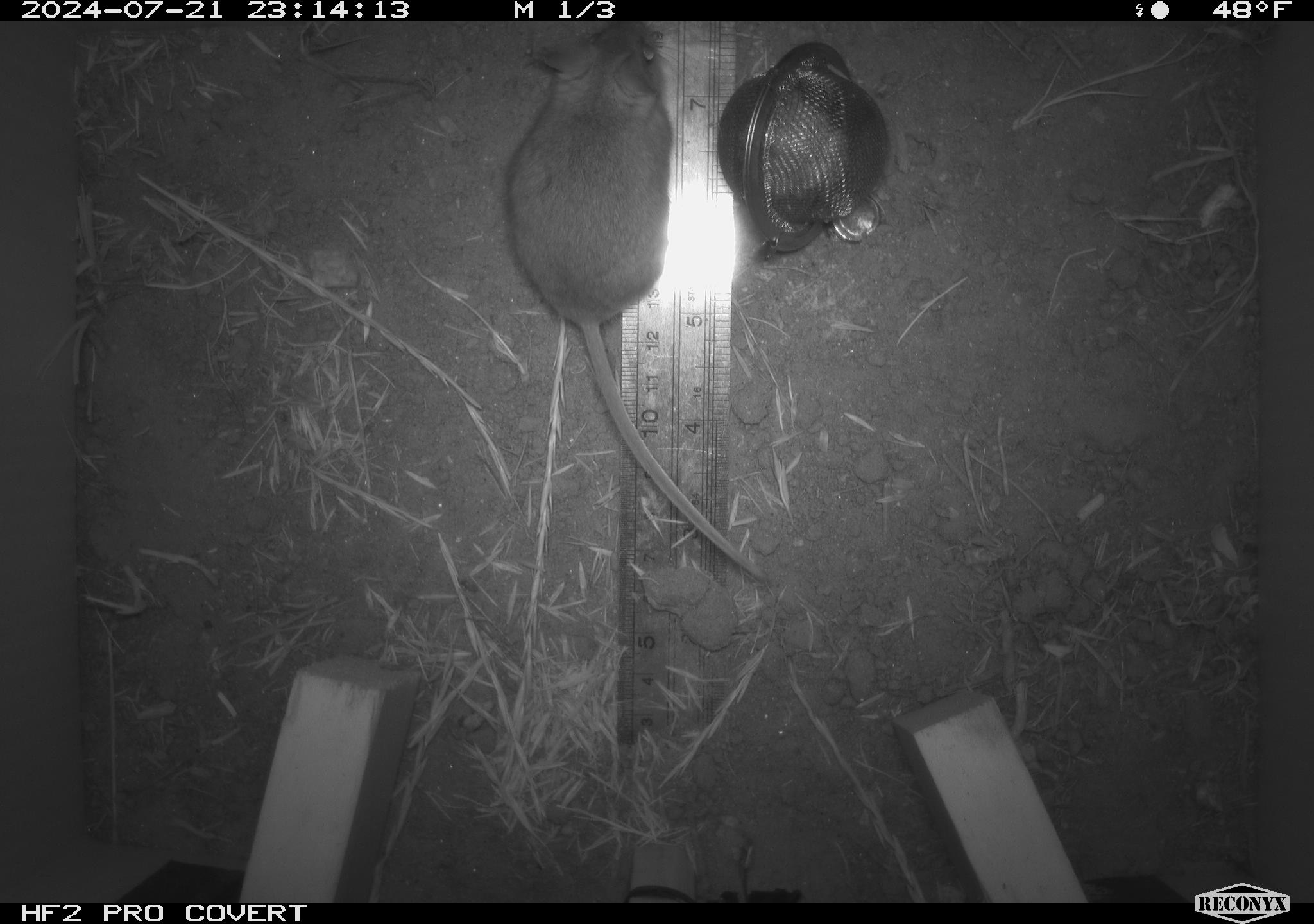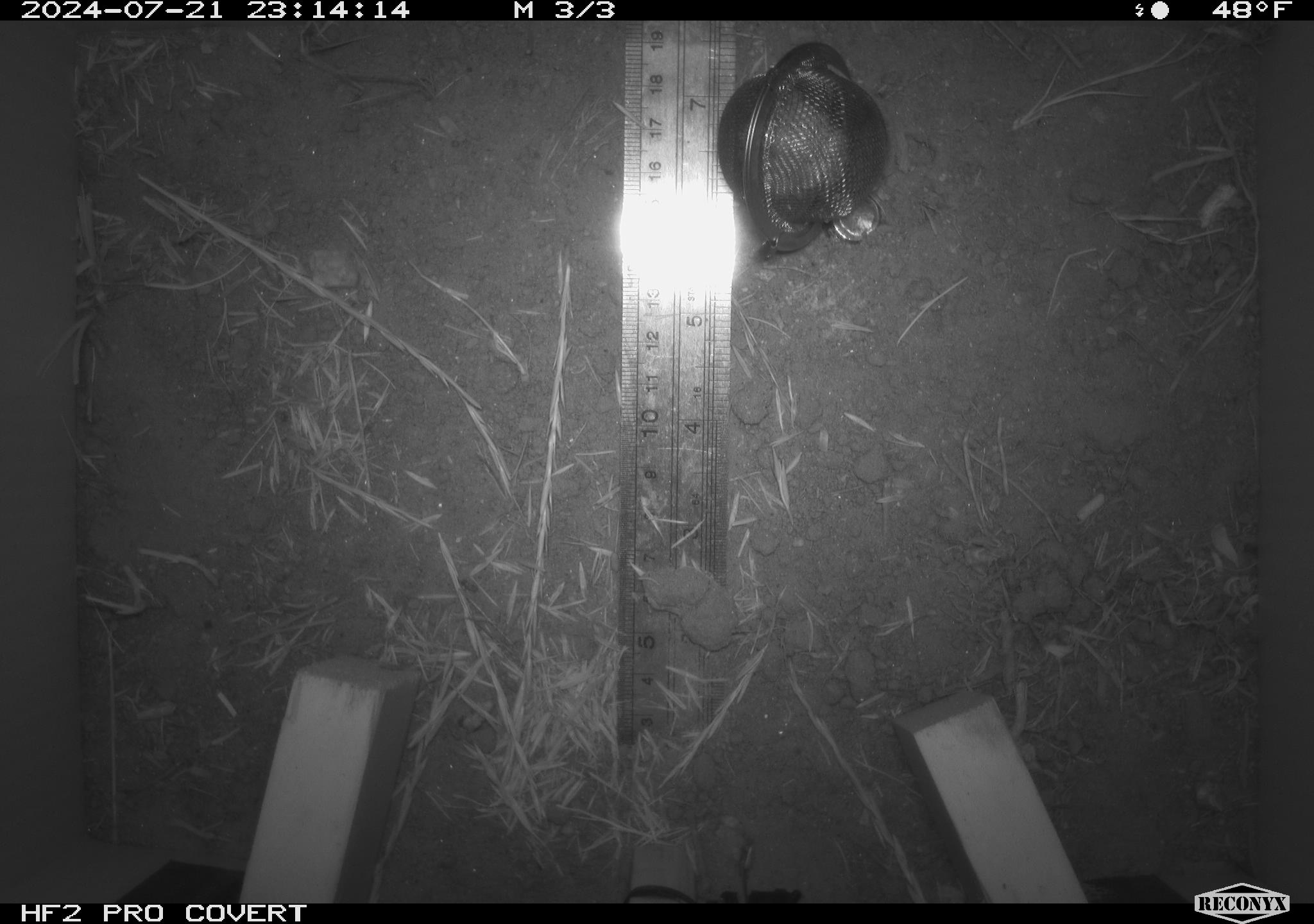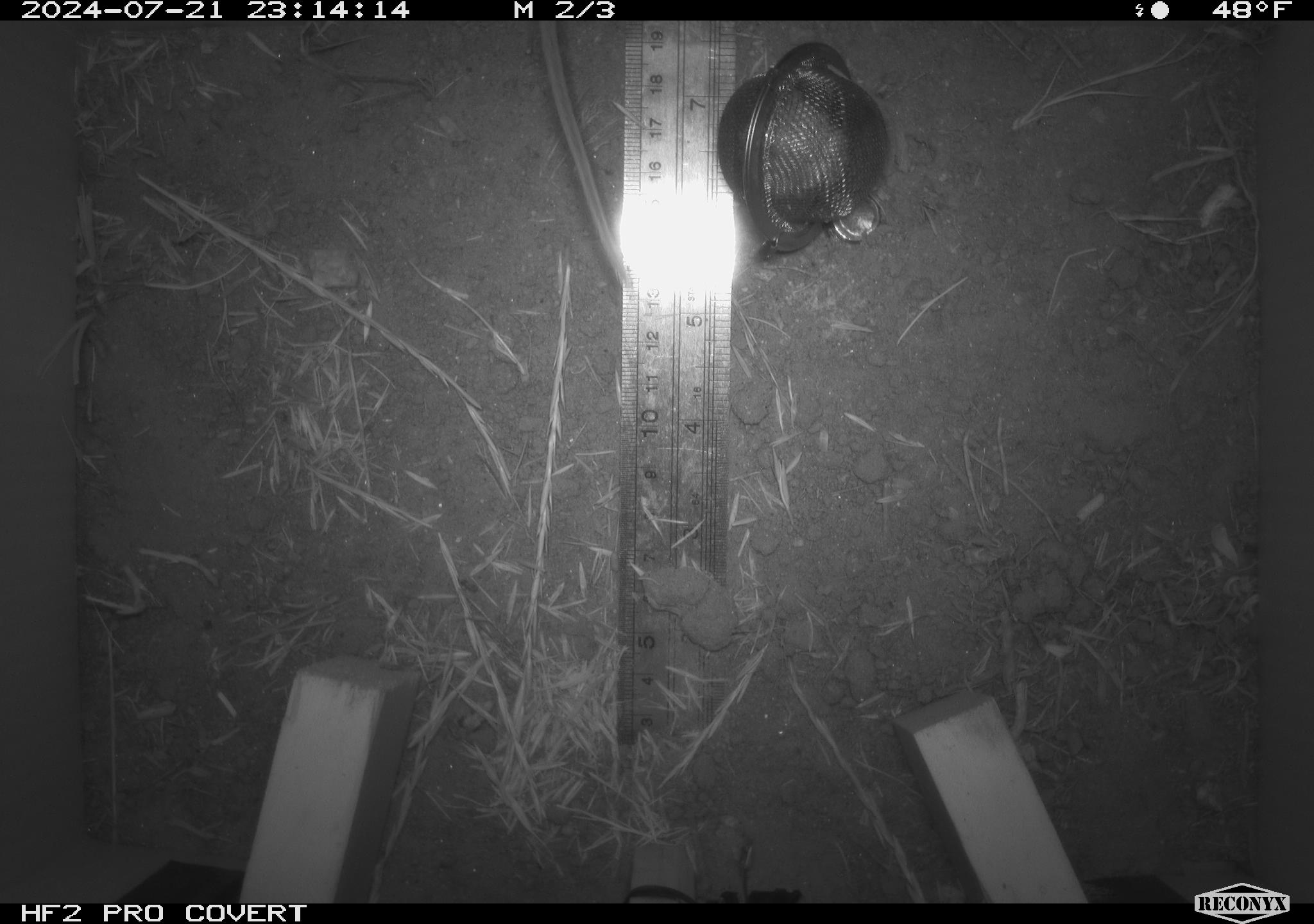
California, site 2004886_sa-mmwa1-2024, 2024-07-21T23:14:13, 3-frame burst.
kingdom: Animalia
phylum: Chordata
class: Mammalia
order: Rodentia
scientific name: Rodentia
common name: mouse species